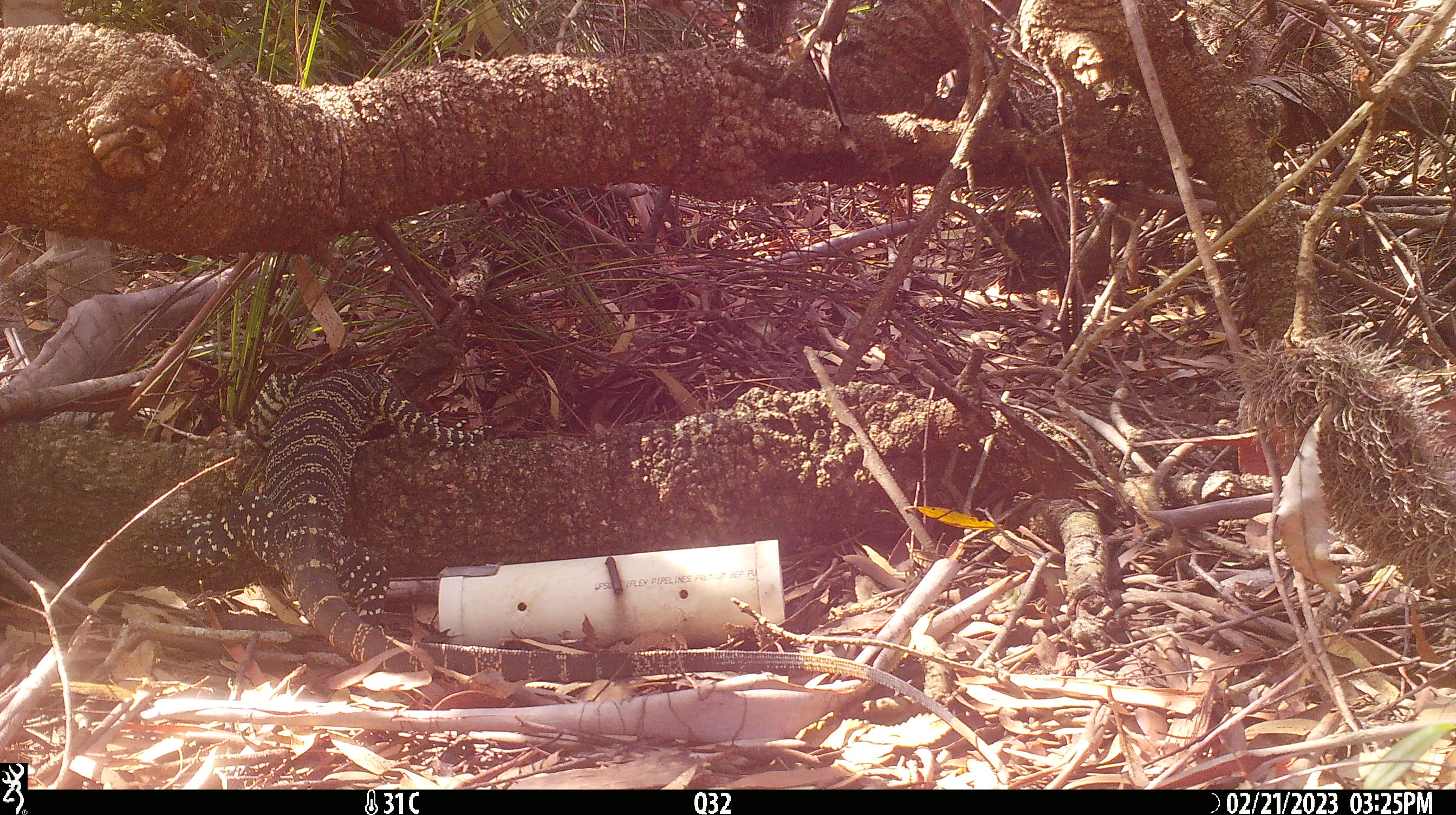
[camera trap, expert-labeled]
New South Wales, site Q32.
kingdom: Animalia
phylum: Chordata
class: Reptilia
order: Squamata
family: Varanidae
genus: Varanus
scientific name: Varanus varius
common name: lace monitor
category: goanna